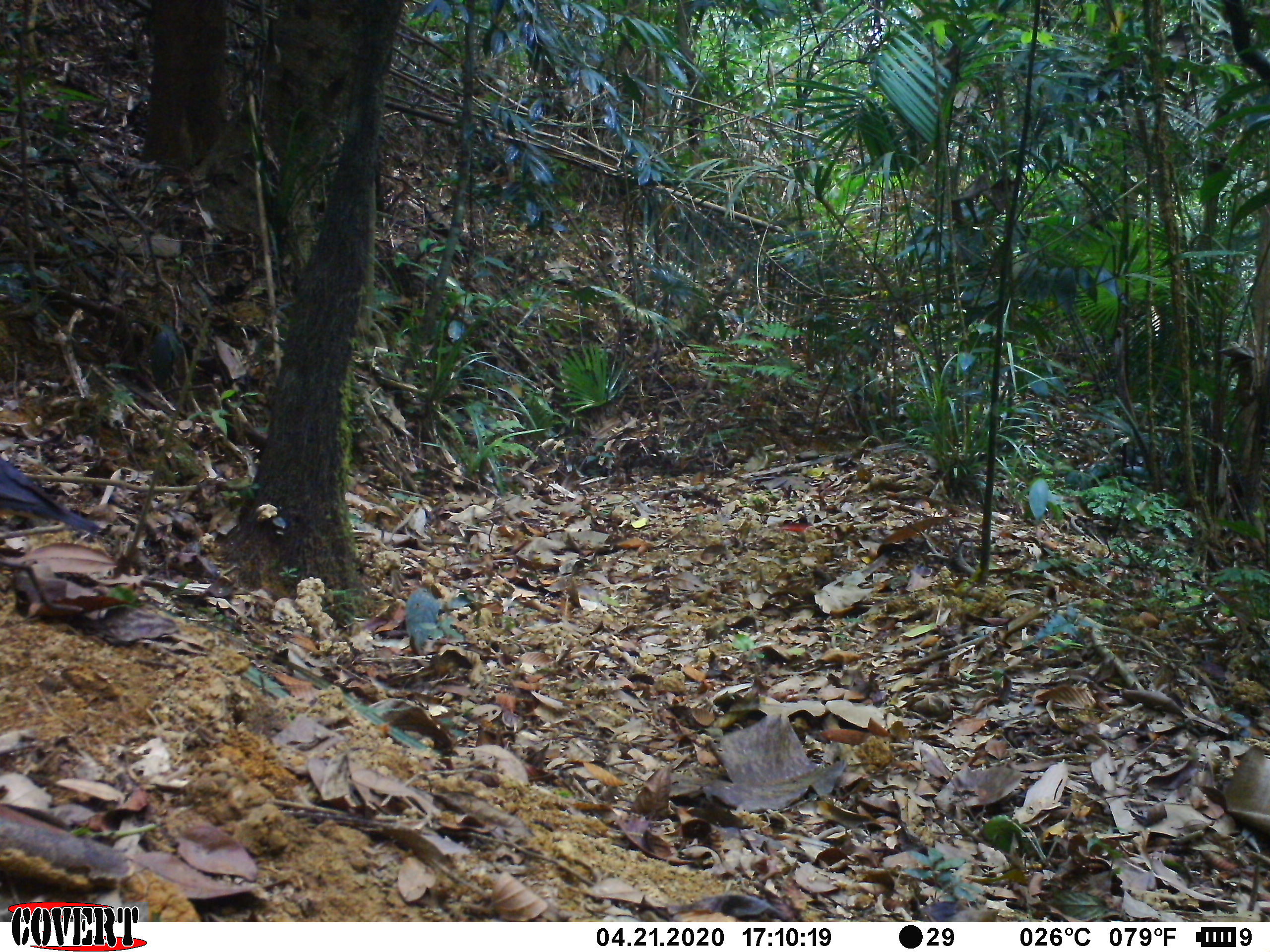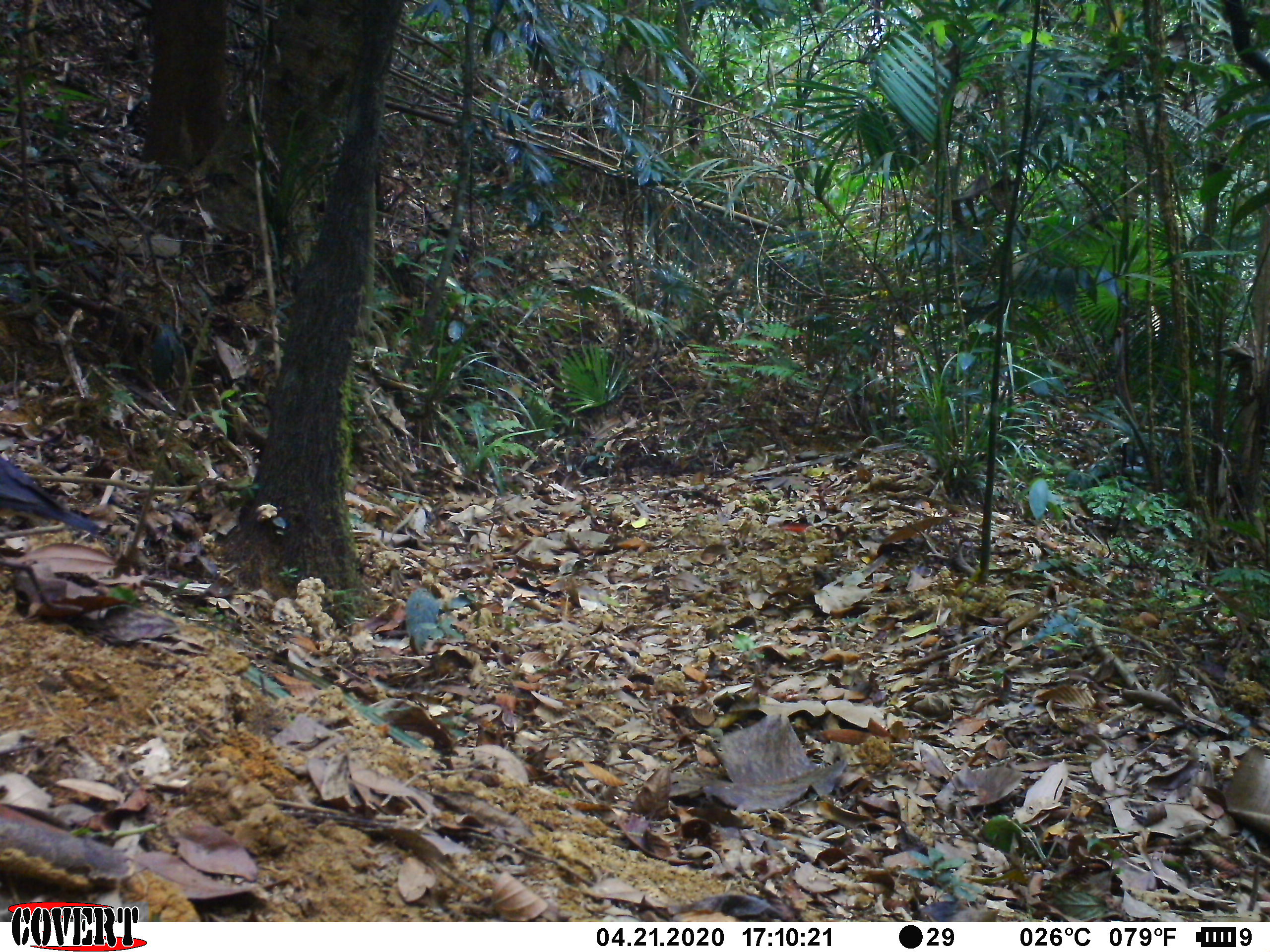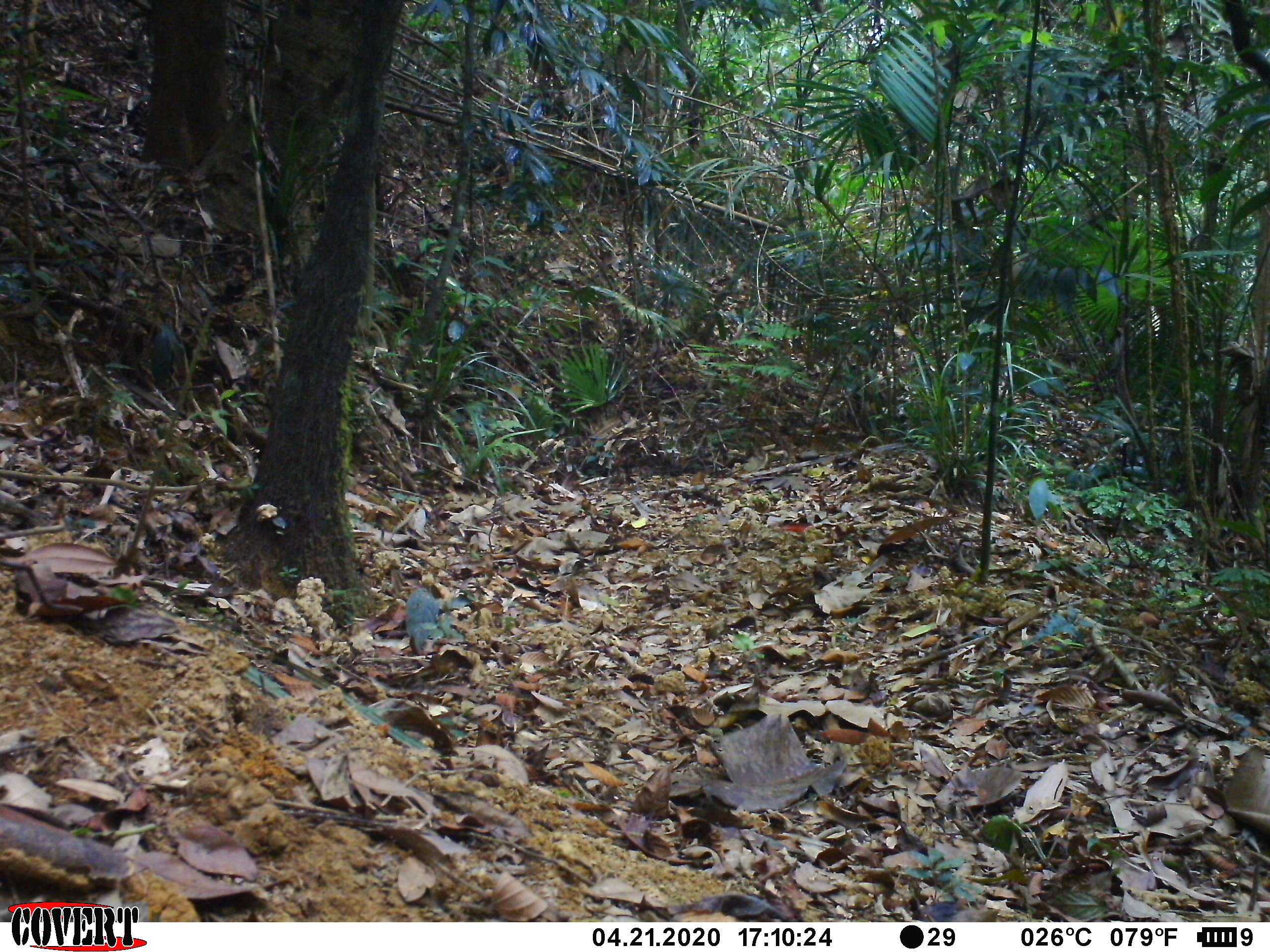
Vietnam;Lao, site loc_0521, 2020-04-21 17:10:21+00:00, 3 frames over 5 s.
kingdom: Animalia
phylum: Chordata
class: Aves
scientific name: Aves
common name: bird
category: unidentified bird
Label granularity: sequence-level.